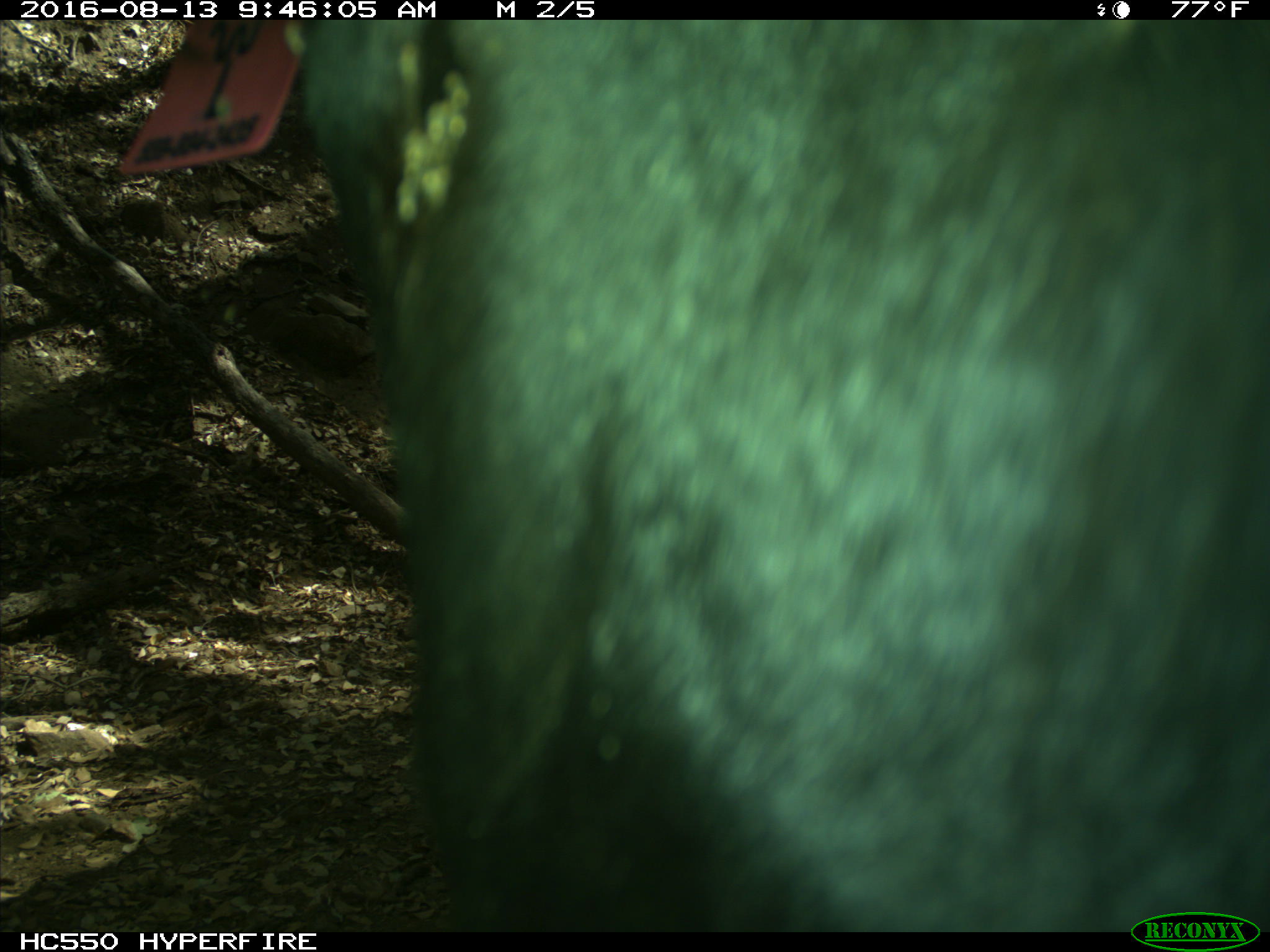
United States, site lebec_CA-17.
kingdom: Animalia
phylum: Chordata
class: Mammalia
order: Artiodactyla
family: Bovidae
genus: Bos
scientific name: Bos taurus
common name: domestic cow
Bos taurus (domestic cow).